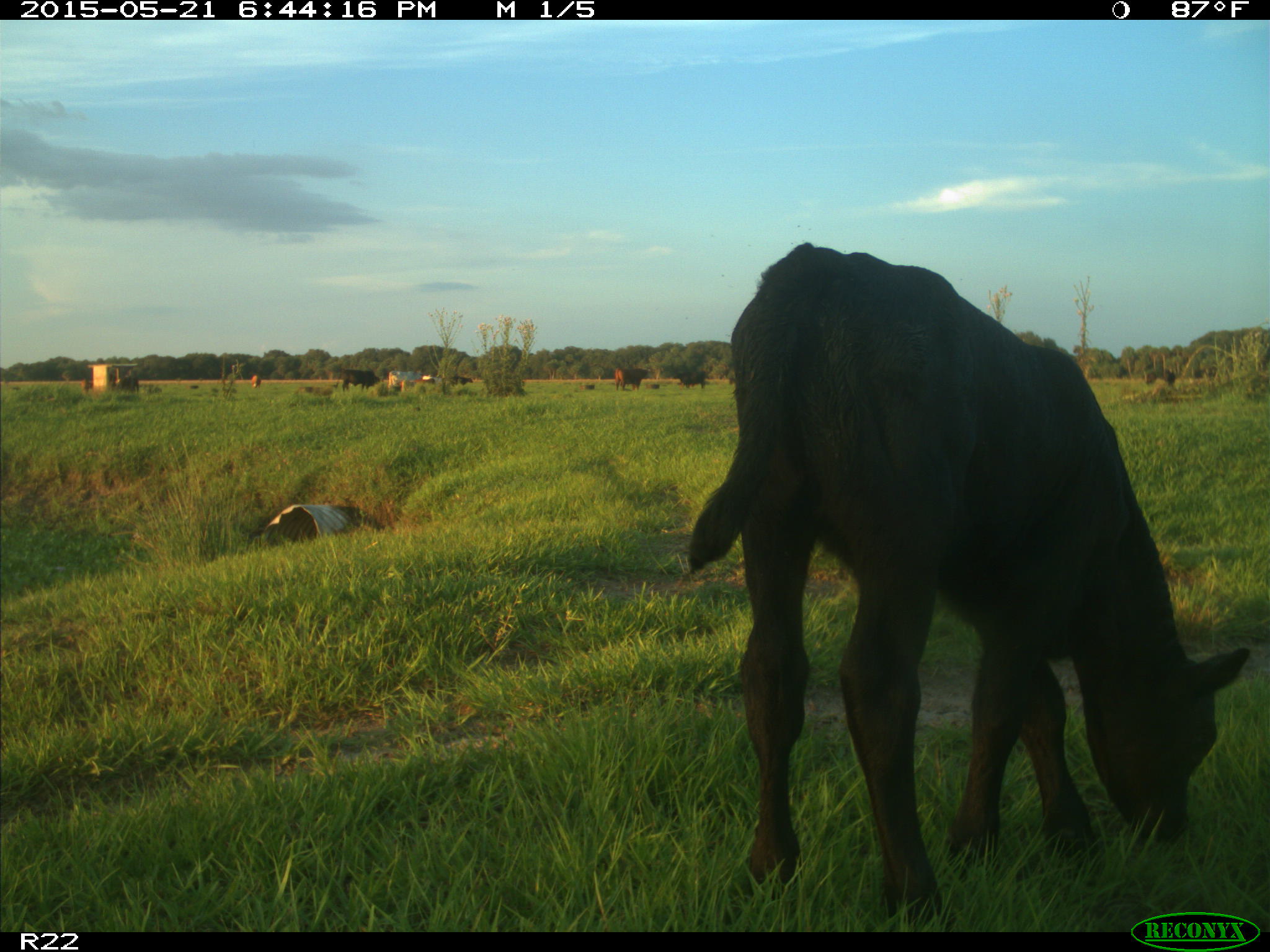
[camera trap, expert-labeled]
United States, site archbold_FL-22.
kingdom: Animalia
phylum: Chordata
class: Mammalia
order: Artiodactyla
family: Bovidae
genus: Bos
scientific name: Bos taurus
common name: domestic cow